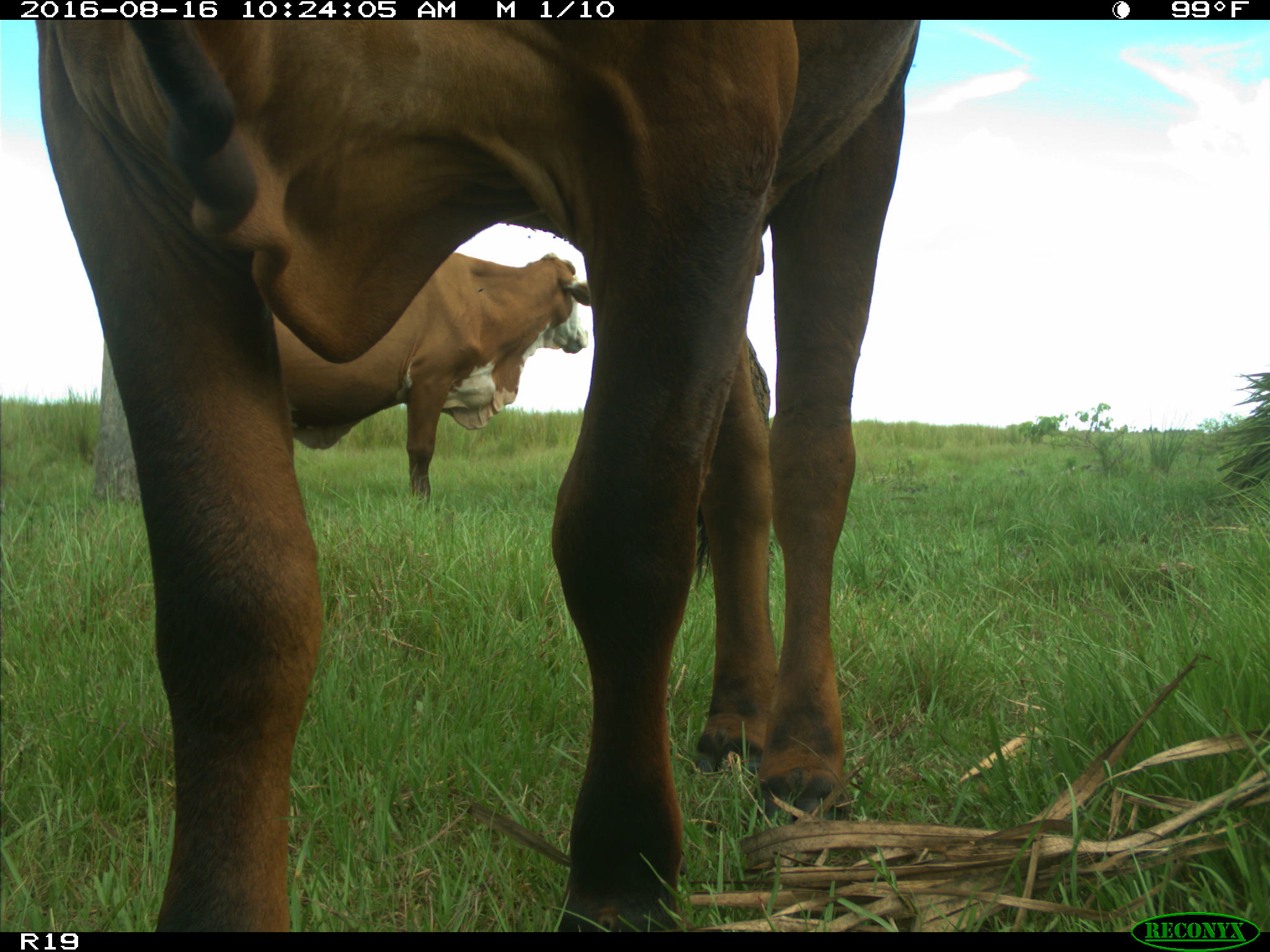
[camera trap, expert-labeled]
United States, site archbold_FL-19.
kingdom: Animalia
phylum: Chordata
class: Mammalia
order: Artiodactyla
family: Bovidae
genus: Bos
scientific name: Bos taurus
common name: domestic cow